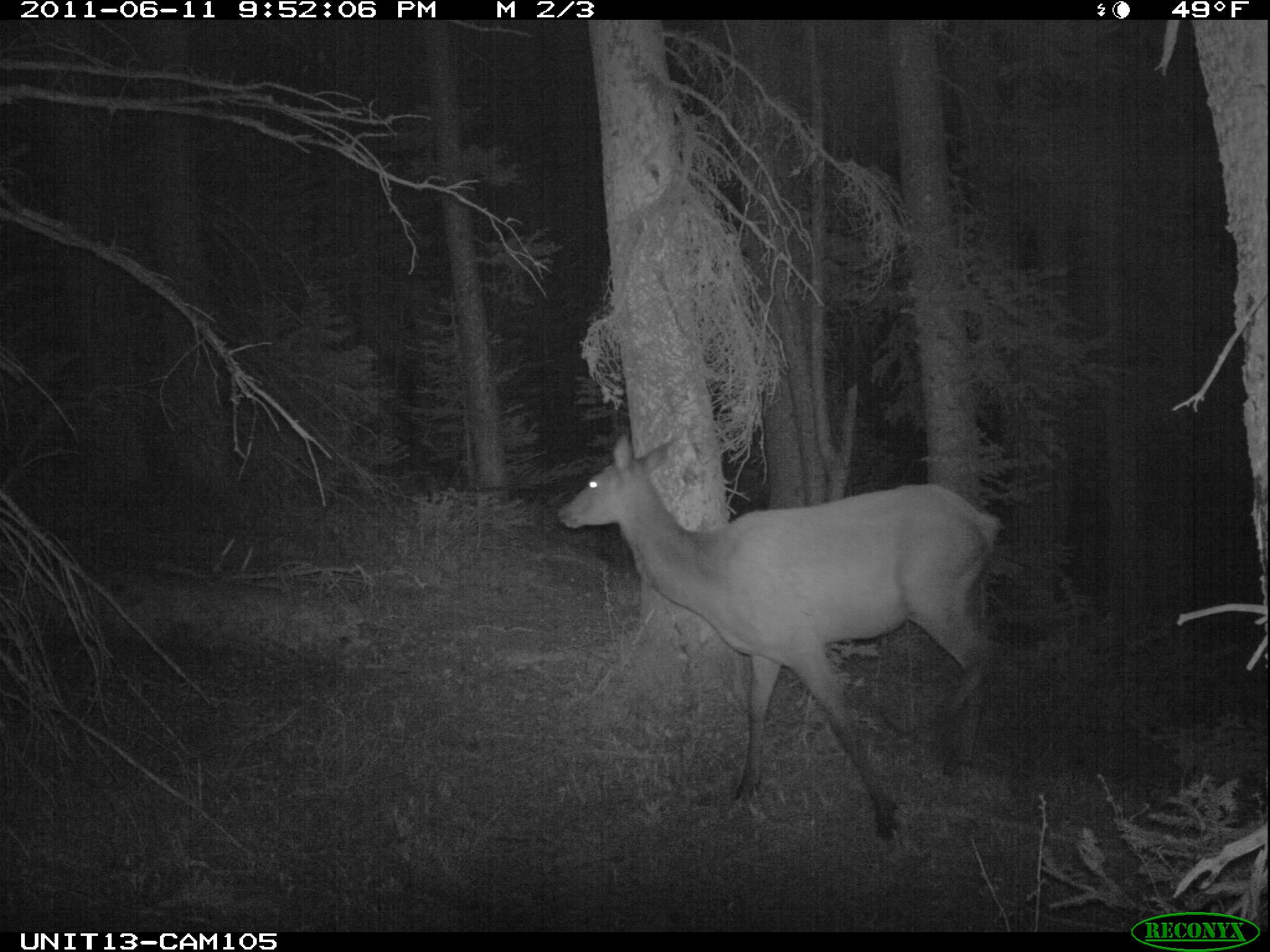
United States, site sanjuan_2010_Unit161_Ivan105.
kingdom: Animalia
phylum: Chordata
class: Mammalia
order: Artiodactyla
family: Cervidae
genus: Cervus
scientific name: Cervus elaphus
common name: red deer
Cervus elaphus (red deer).